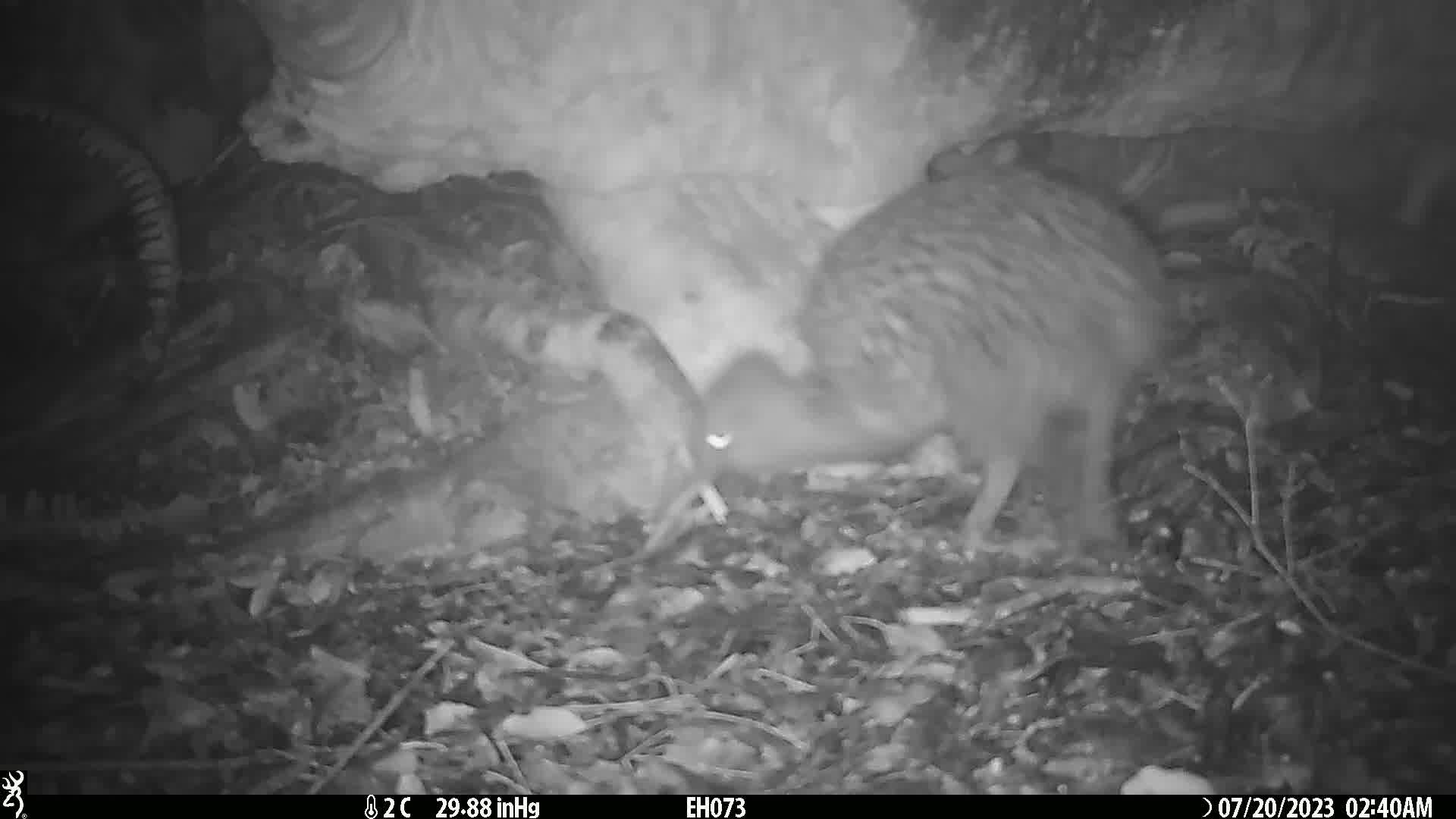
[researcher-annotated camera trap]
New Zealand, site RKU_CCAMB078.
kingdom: Animalia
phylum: Chordata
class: Aves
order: Apterygiformes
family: Apterygidae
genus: Apteryx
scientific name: Apteryx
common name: kiwi